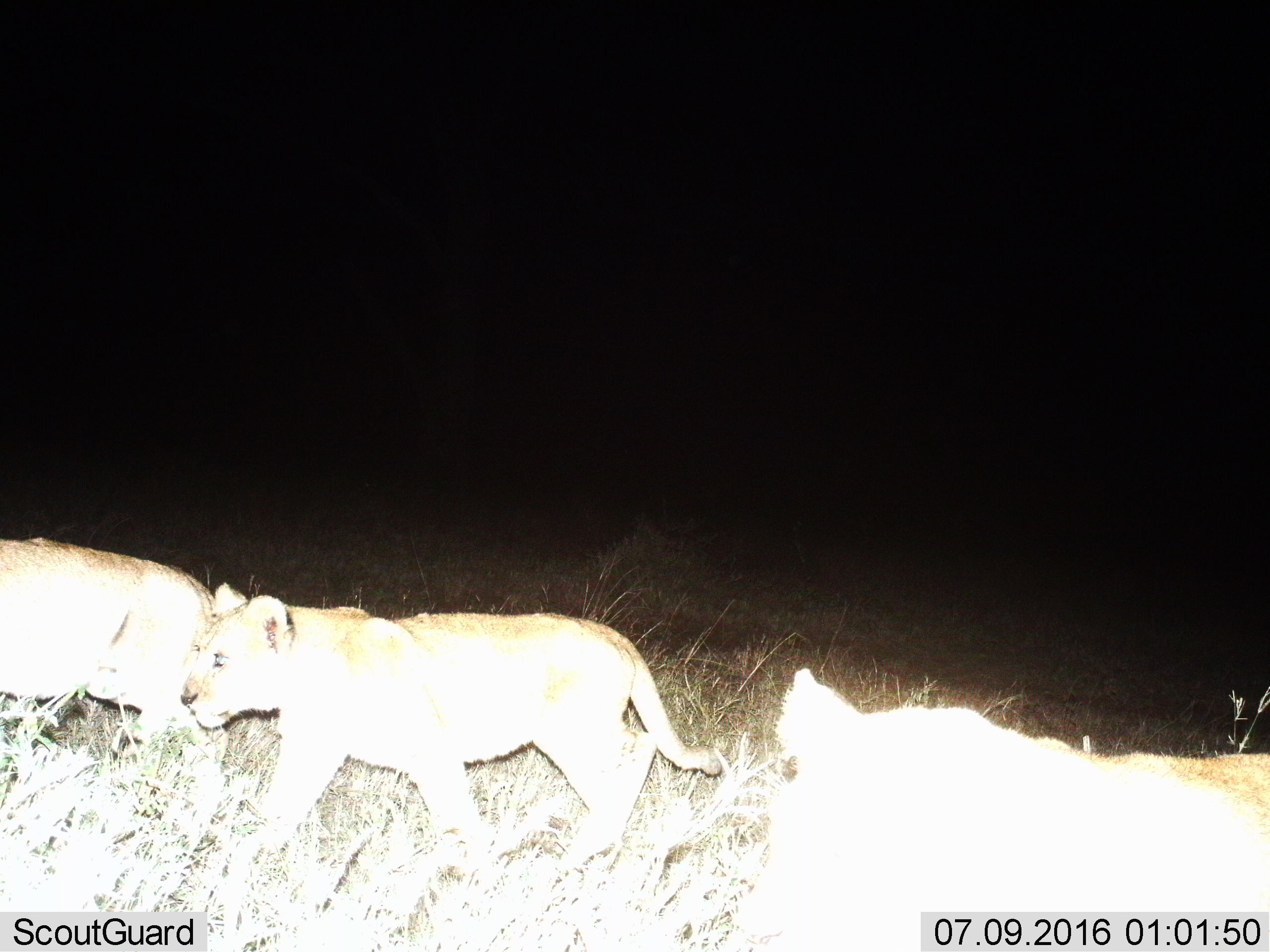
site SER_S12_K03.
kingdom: Animalia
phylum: Chordata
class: Mammalia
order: Carnivora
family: Felidae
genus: Panthera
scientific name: Panthera leo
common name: lion female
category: lionfemale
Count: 3.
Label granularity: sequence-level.